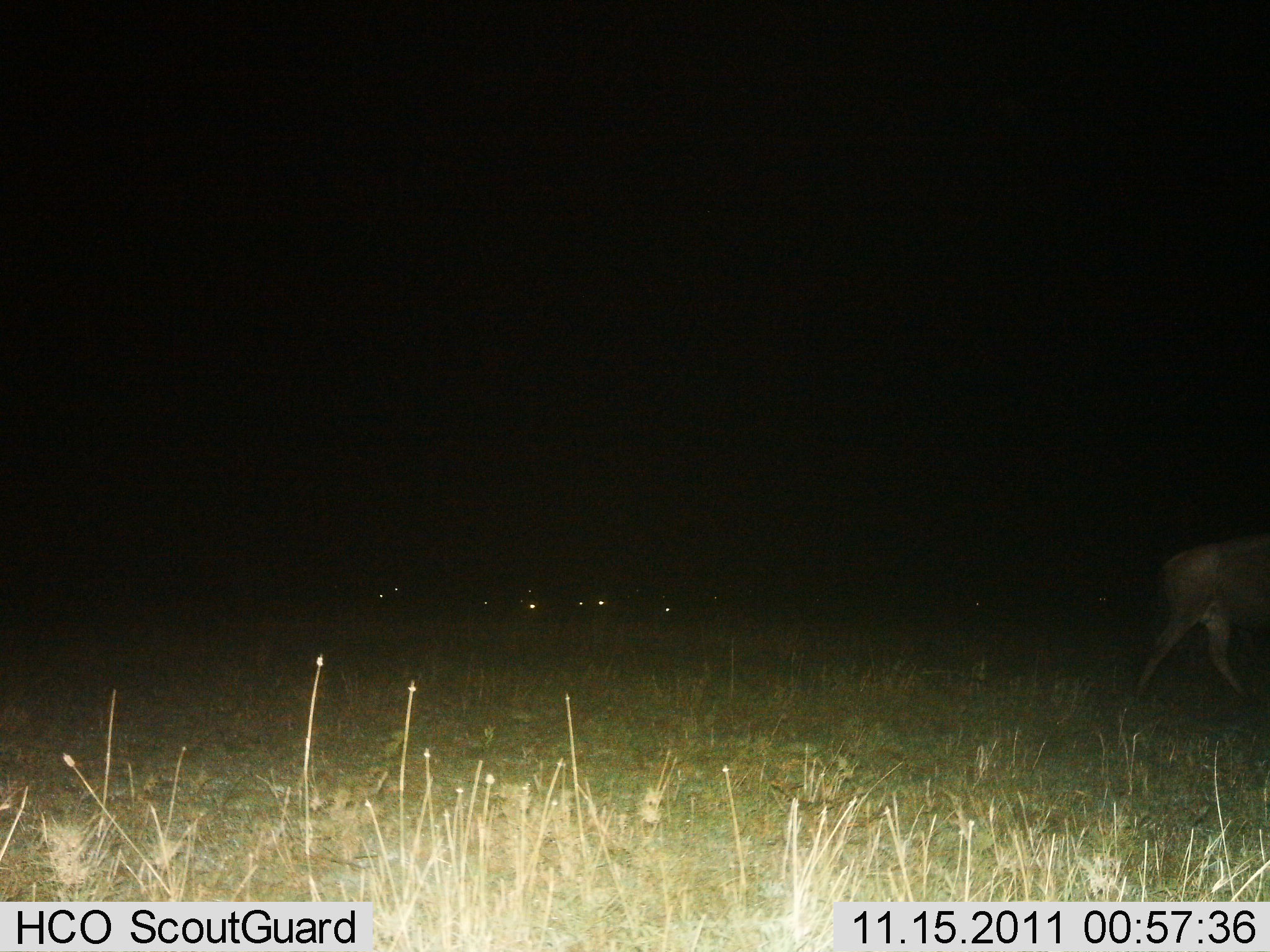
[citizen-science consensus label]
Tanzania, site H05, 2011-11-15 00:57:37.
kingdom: Animalia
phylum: Chordata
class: Mammalia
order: Artiodactyla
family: Bovidae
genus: Connochaetes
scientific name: Connochaetes taurinus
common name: blue wildebeest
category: wildebeest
Wildebeest (blue wildebeest) (Connochaetes taurinus), count 1. Behavior (volunteer vote fractions): standing 0%, resting 0%, moving 100%, interacting 0%. Young present (vote fraction): 0%. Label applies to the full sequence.